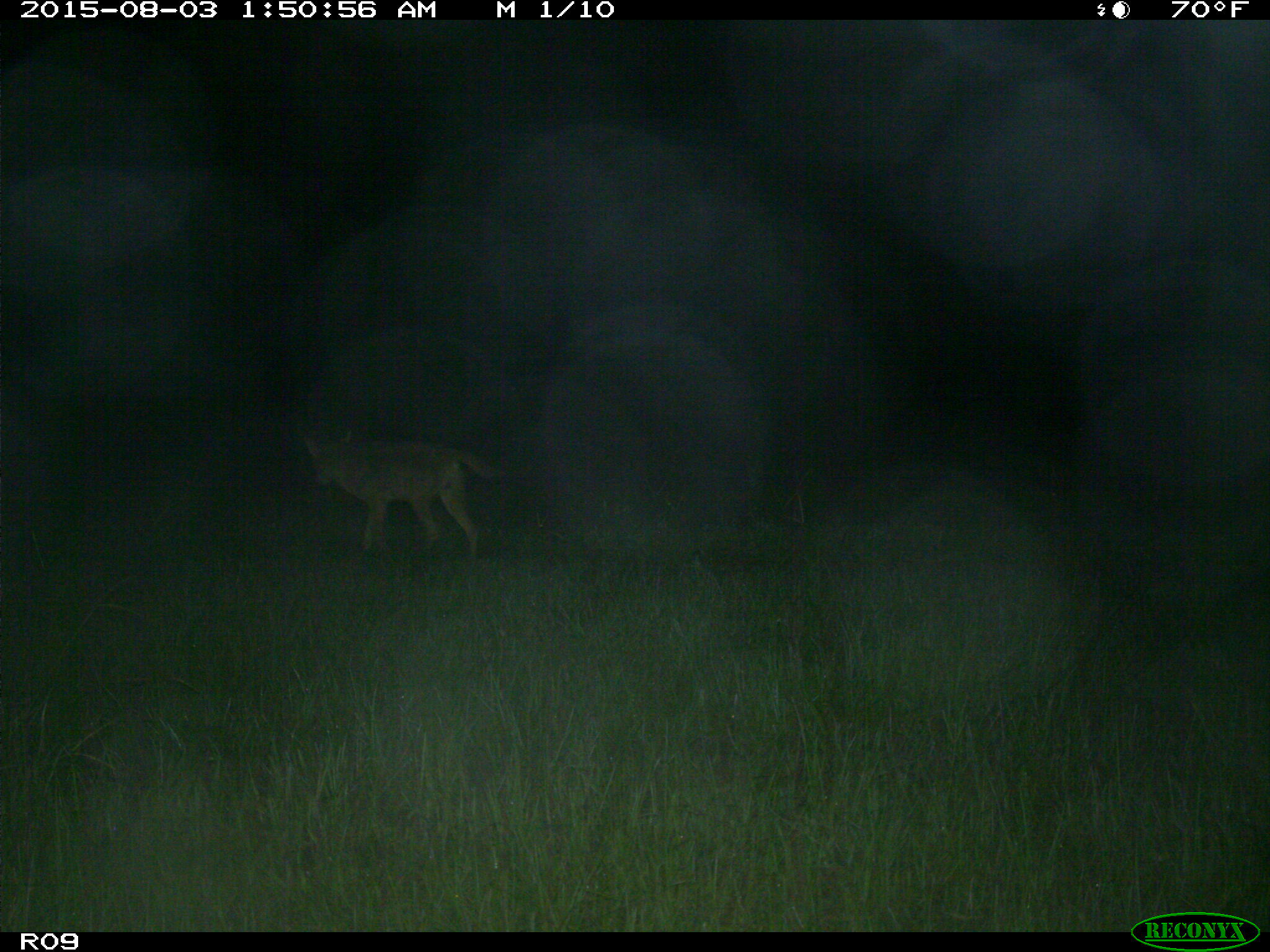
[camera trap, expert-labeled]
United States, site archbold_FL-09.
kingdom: Animalia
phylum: Chordata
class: Mammalia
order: Carnivora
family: Canidae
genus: Canis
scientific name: Canis latrans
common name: coyote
Canis latrans (coyote).